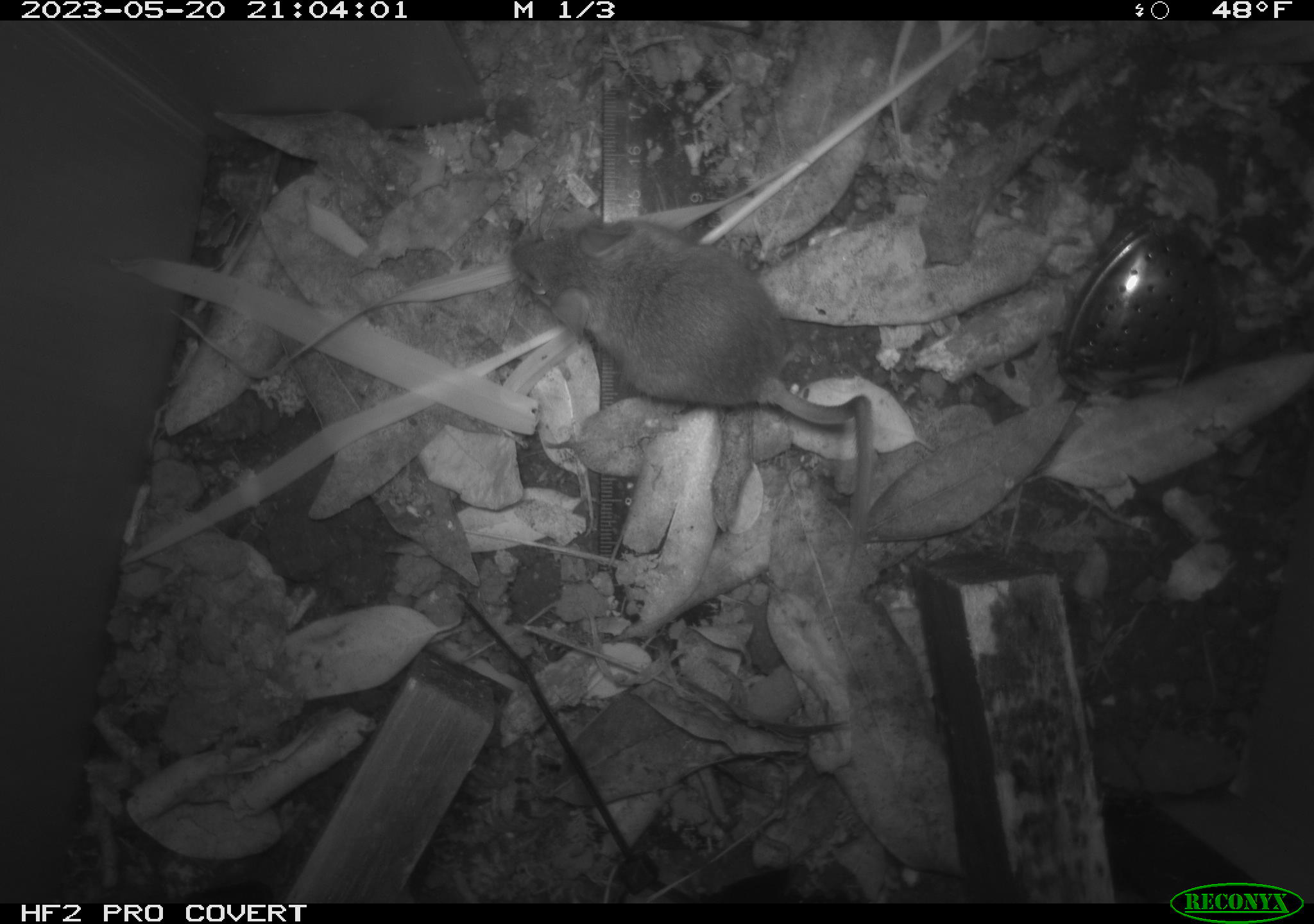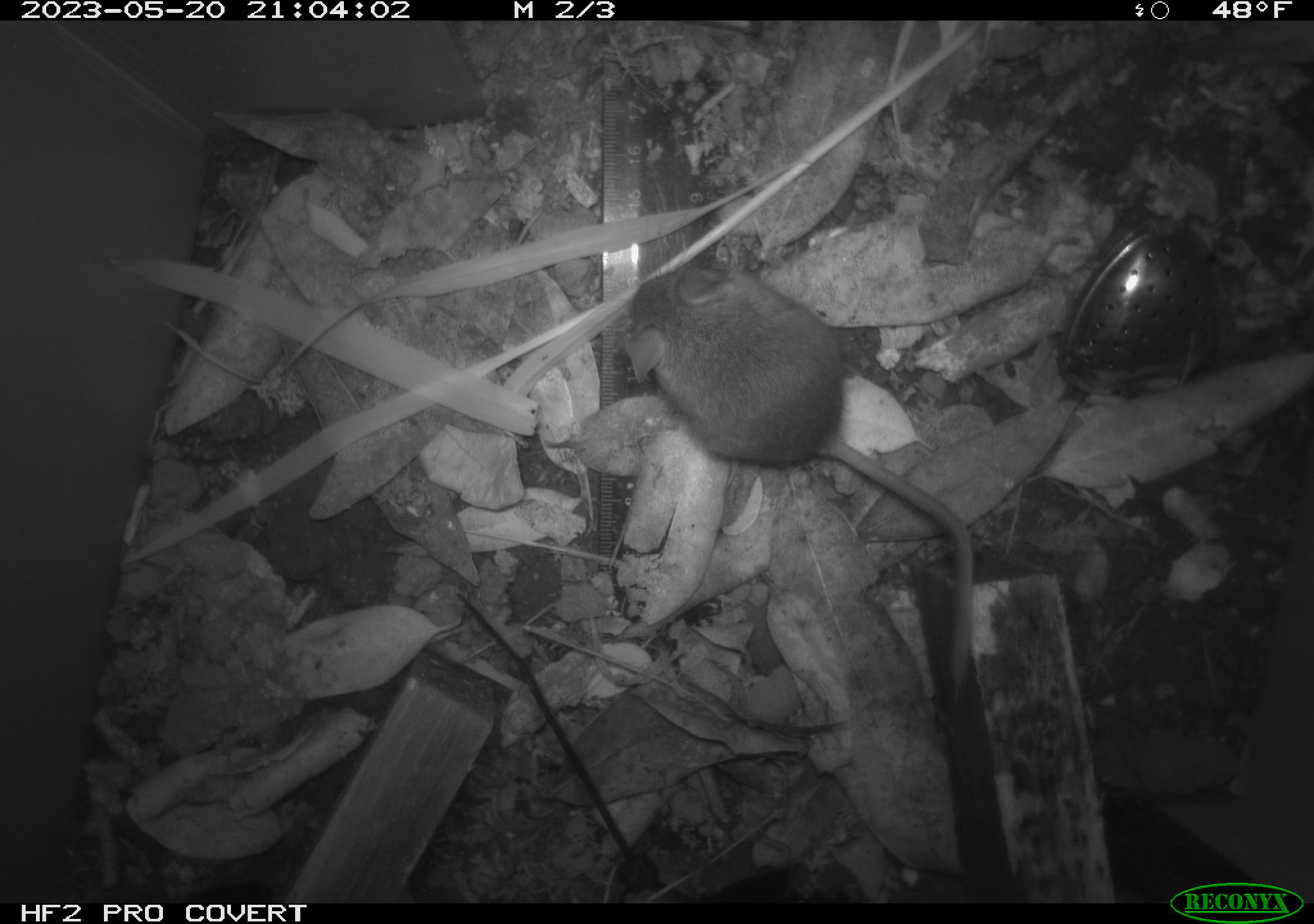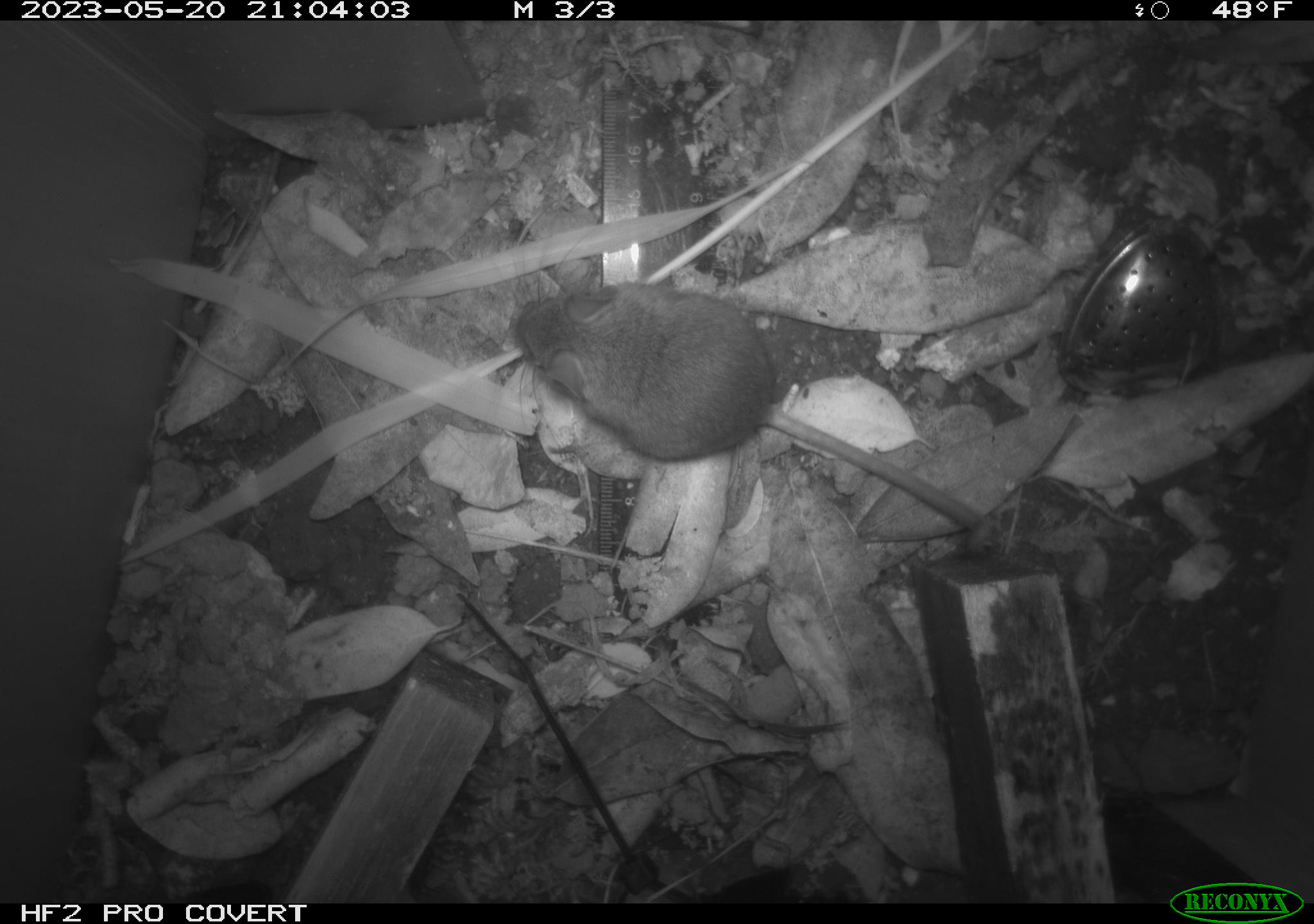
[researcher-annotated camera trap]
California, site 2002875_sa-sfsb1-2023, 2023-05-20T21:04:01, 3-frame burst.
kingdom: Animalia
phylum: Chordata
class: Mammalia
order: Rodentia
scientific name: Rodentia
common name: mouse species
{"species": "mouse species (Rodentia)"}